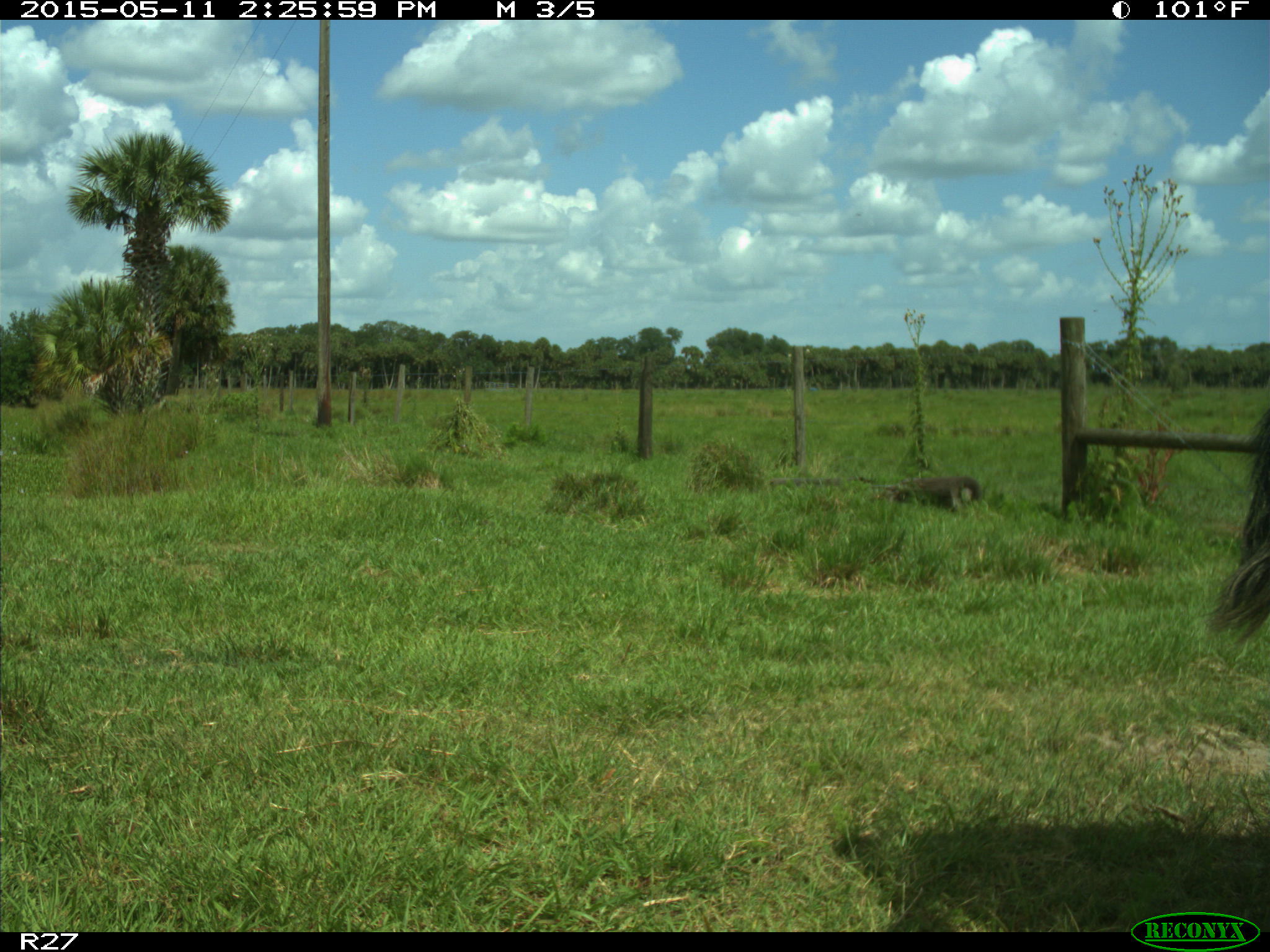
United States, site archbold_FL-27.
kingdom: Animalia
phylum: Chordata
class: Mammalia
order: Artiodactyla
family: Bovidae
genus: Bos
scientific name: Bos taurus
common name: domestic cow